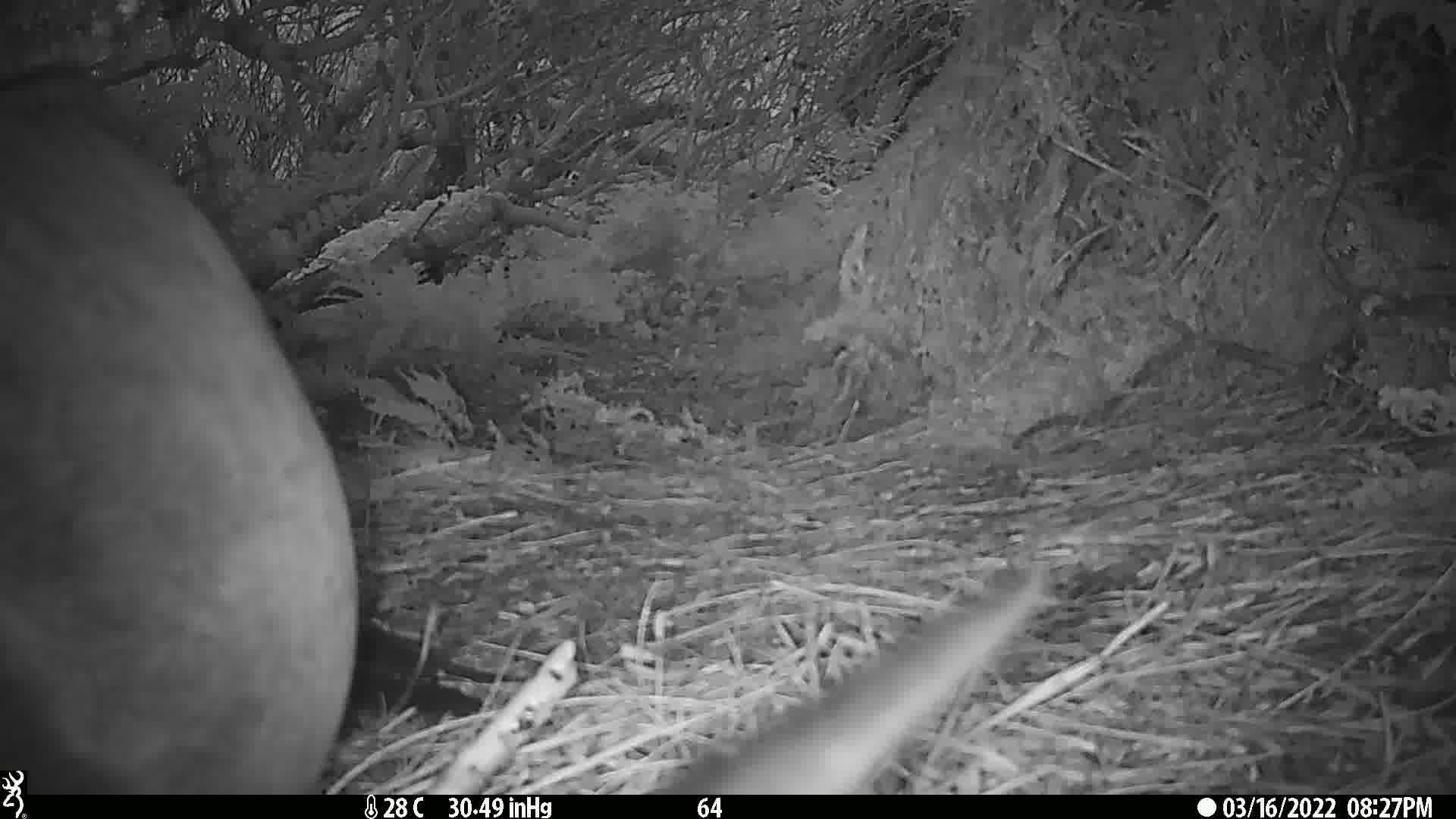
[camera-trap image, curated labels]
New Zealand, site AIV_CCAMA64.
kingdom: Animalia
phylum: Chordata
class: Mammalia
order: Carnivora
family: Otariidae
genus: Phocarctos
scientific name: Phocarctos hookeri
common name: new zealand sea lion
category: sealion